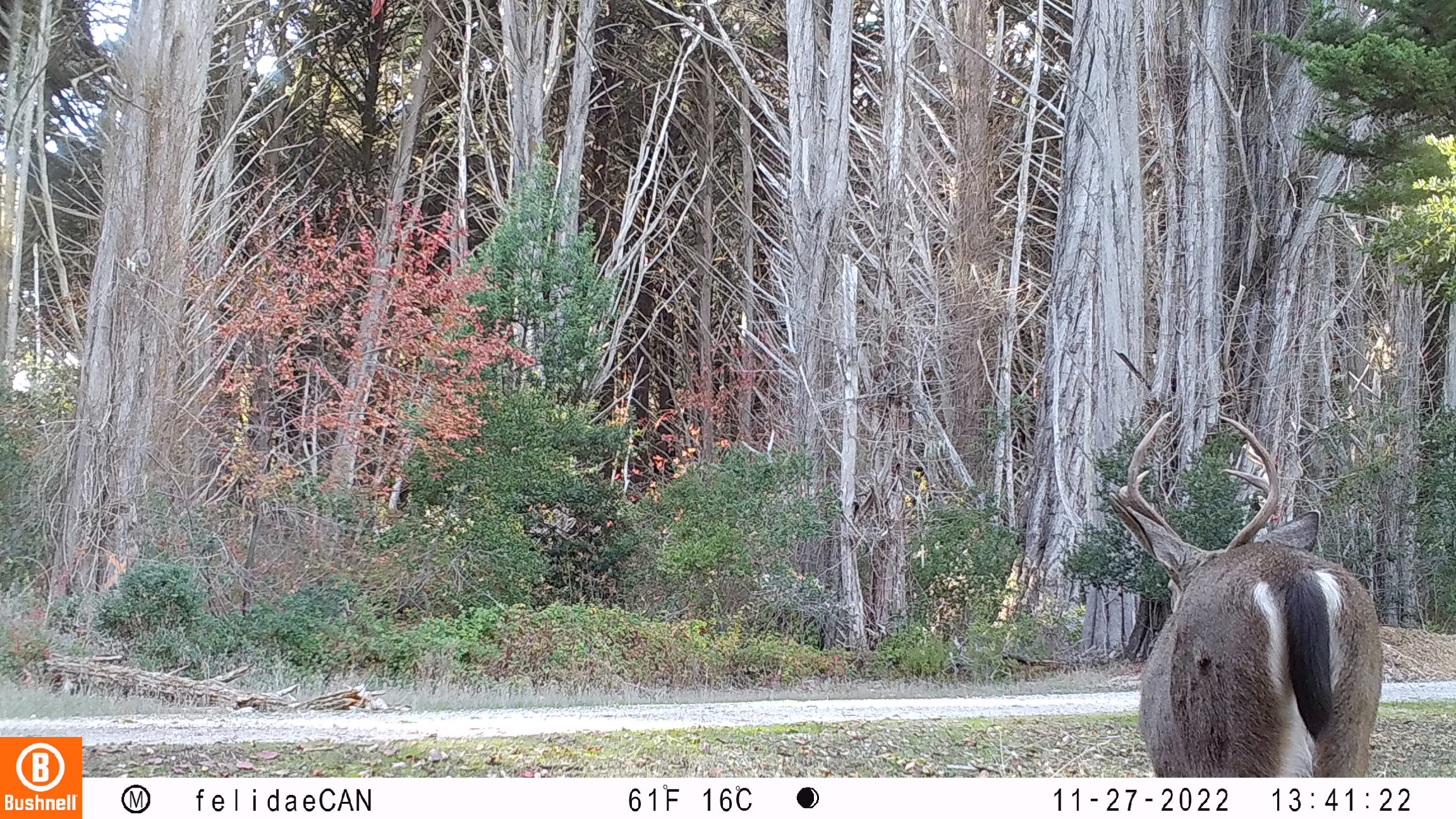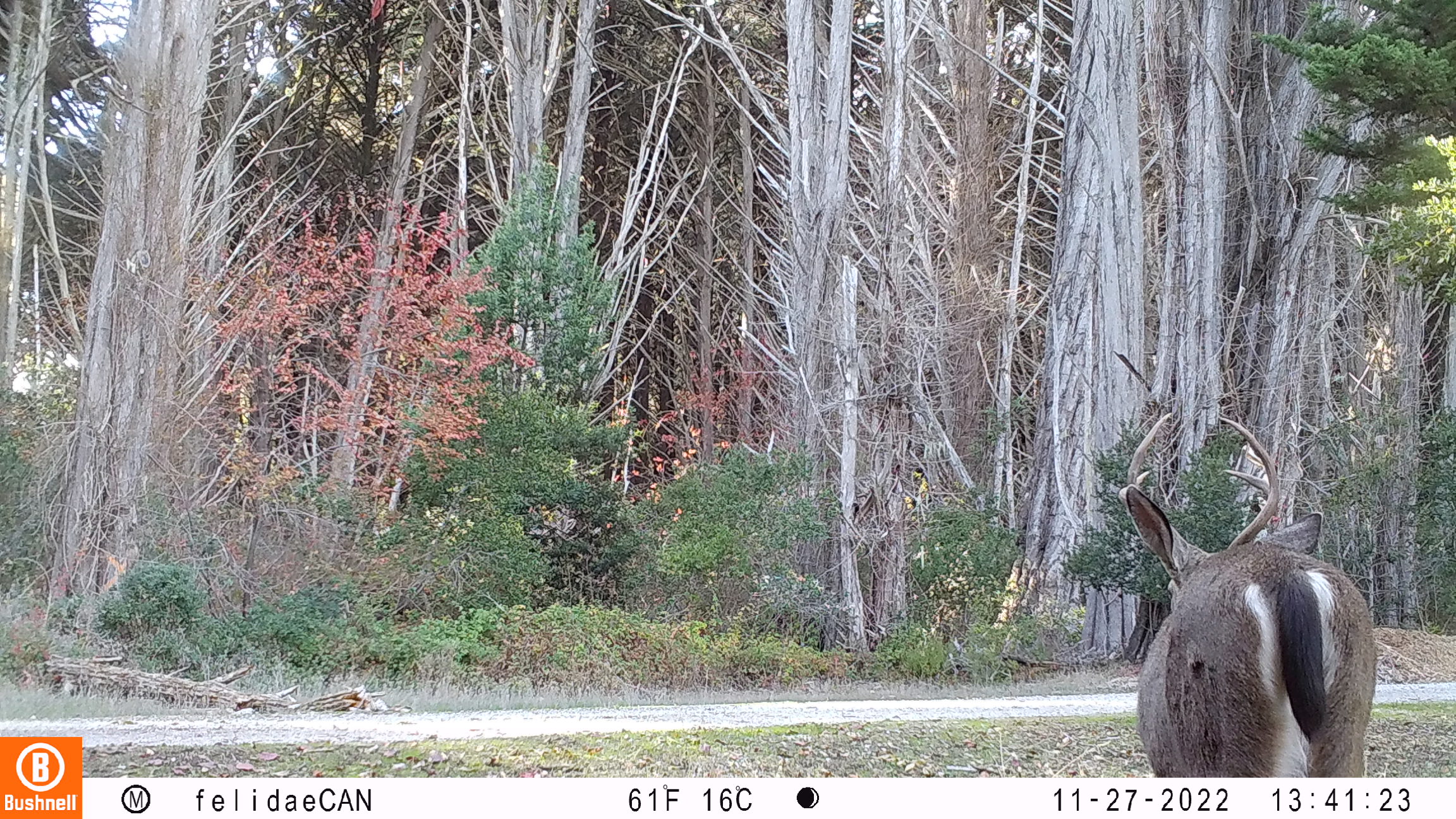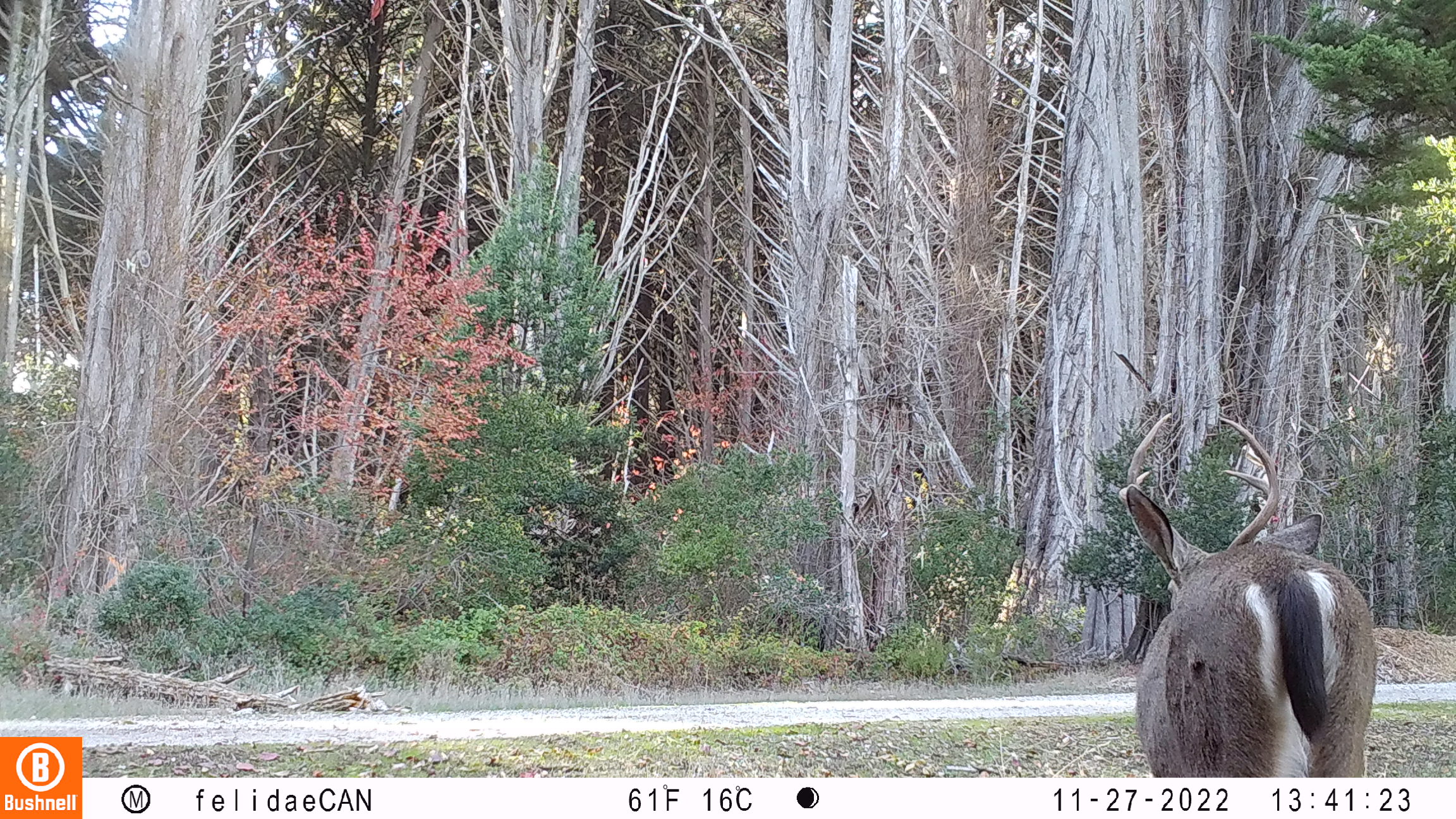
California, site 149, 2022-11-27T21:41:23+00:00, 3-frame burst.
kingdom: Animalia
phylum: Chordata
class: Mammalia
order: Artiodactyla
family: Cervidae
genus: Odocoileus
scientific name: Odocoileus hemionus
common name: mule deer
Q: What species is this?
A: Mule deer (Odocoileus hemionus).